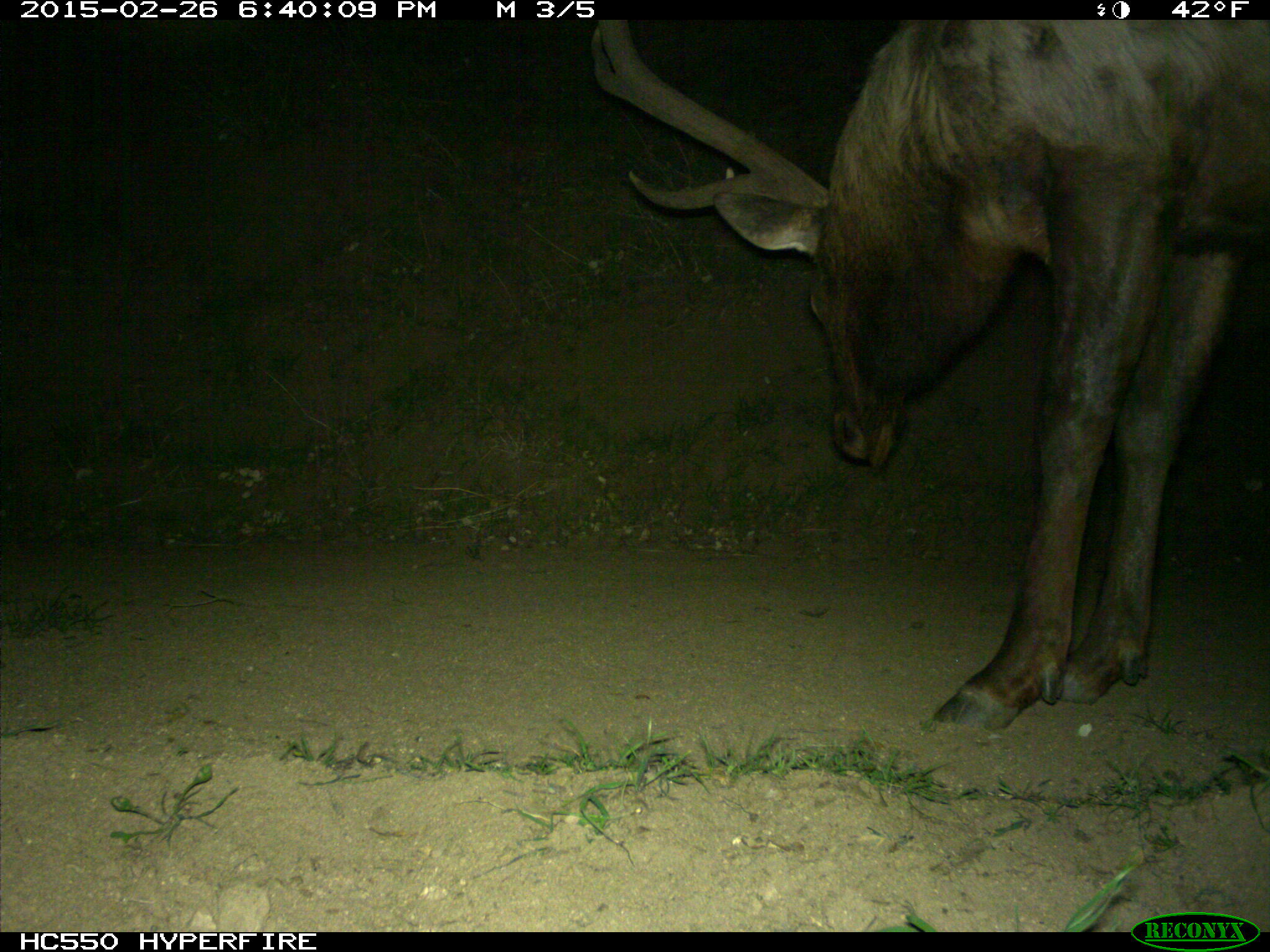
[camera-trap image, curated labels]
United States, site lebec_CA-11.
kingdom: Animalia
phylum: Chordata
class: Mammalia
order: Artiodactyla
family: Cervidae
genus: Cervus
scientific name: Cervus canadensis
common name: elk